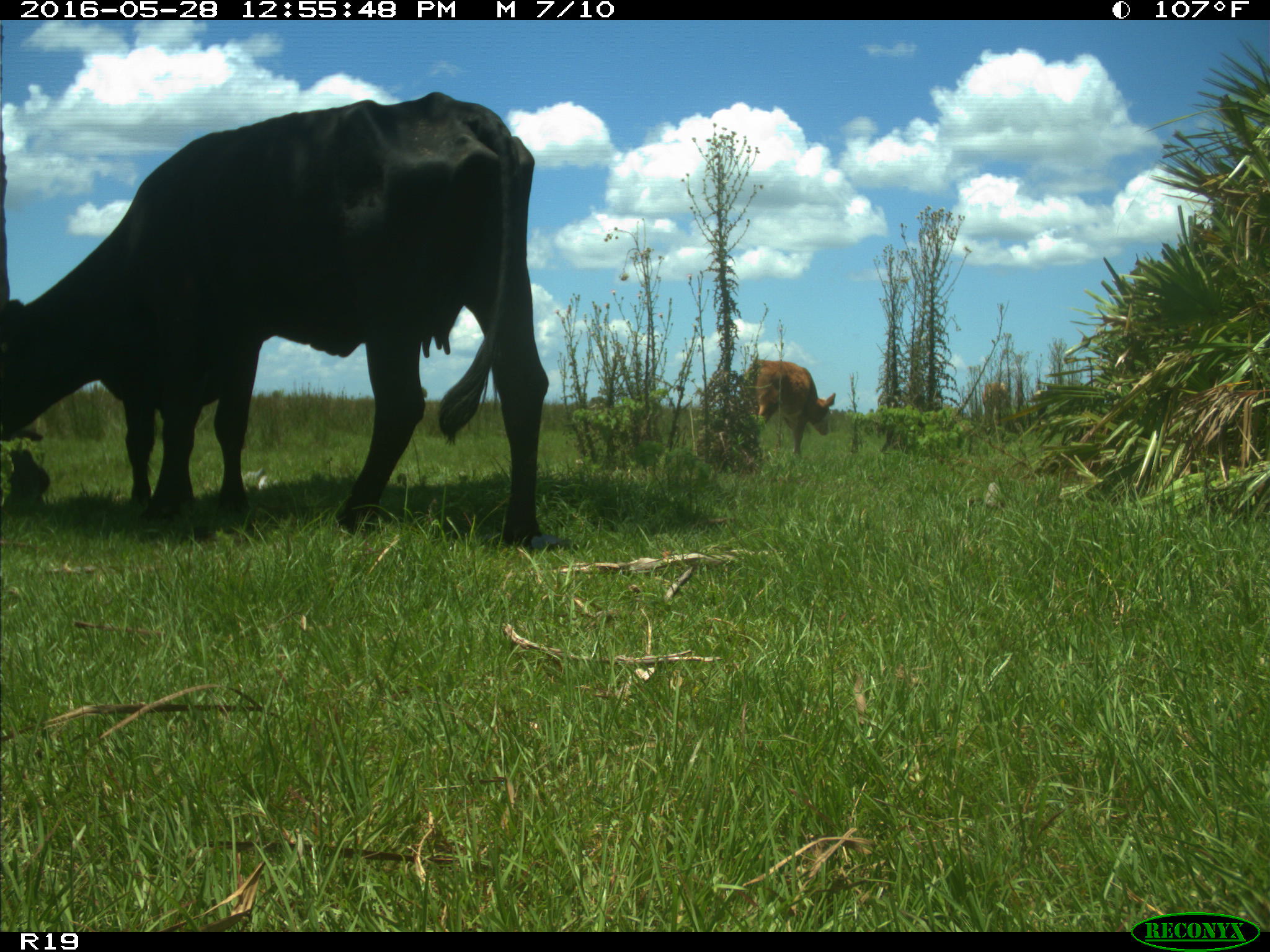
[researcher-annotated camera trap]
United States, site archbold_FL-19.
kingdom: Animalia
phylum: Chordata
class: Mammalia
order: Artiodactyla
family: Bovidae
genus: Bos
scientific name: Bos taurus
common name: domestic cow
Bos taurus (domestic cow).